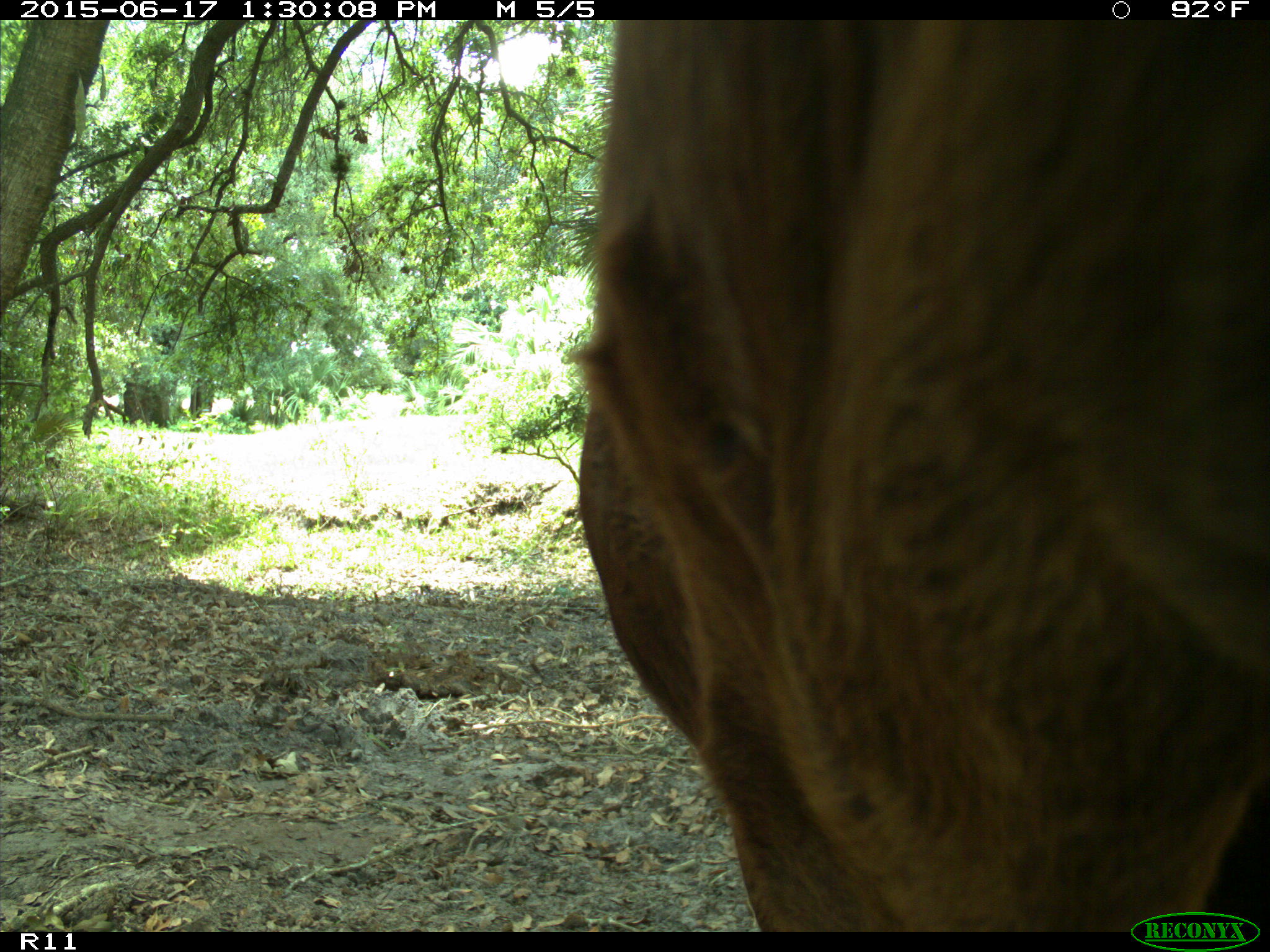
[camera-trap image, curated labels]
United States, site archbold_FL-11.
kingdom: Animalia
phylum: Chordata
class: Mammalia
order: Artiodactyla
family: Bovidae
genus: Bos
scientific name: Bos taurus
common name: domestic cow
Bos taurus (domestic cow).